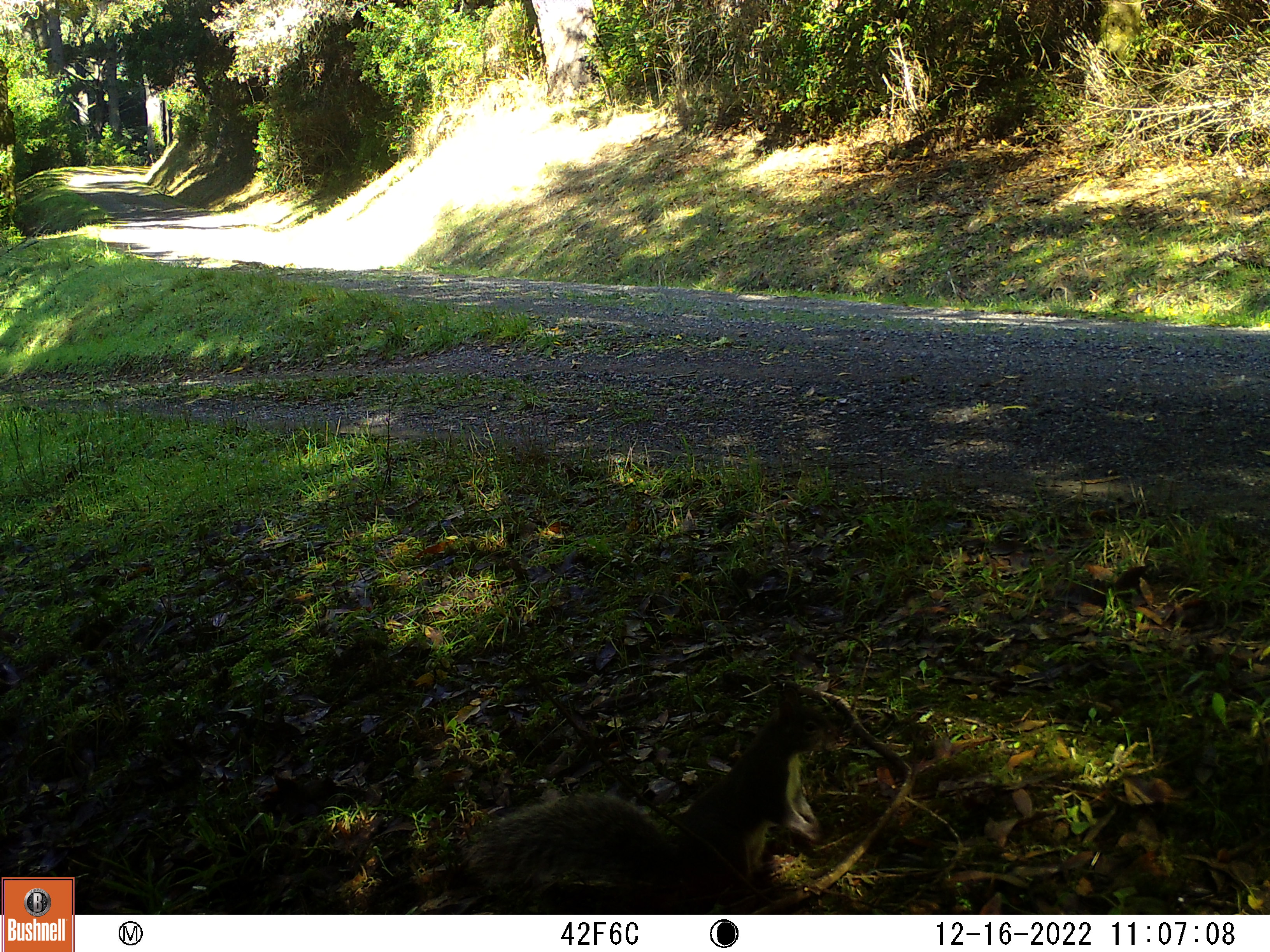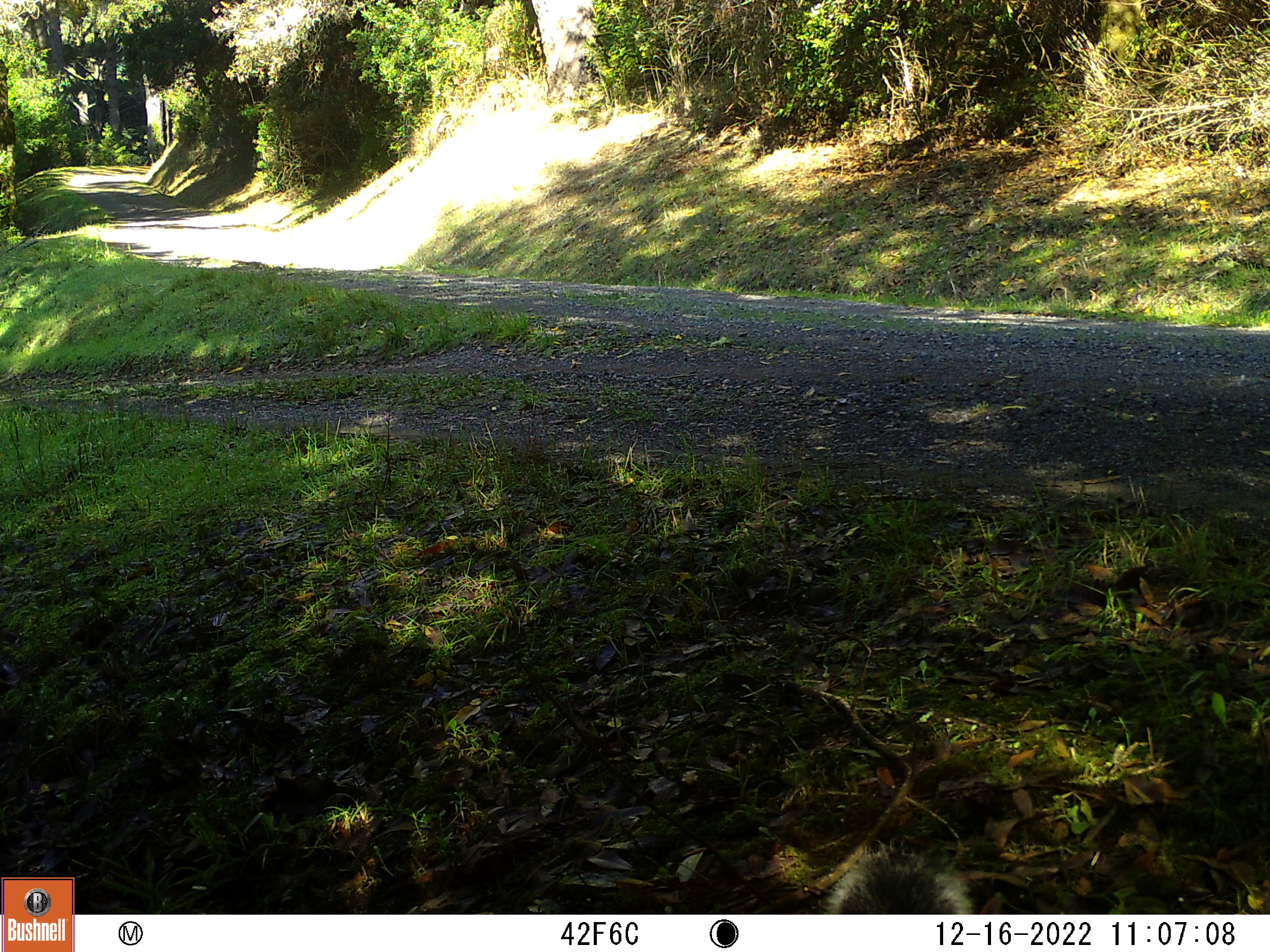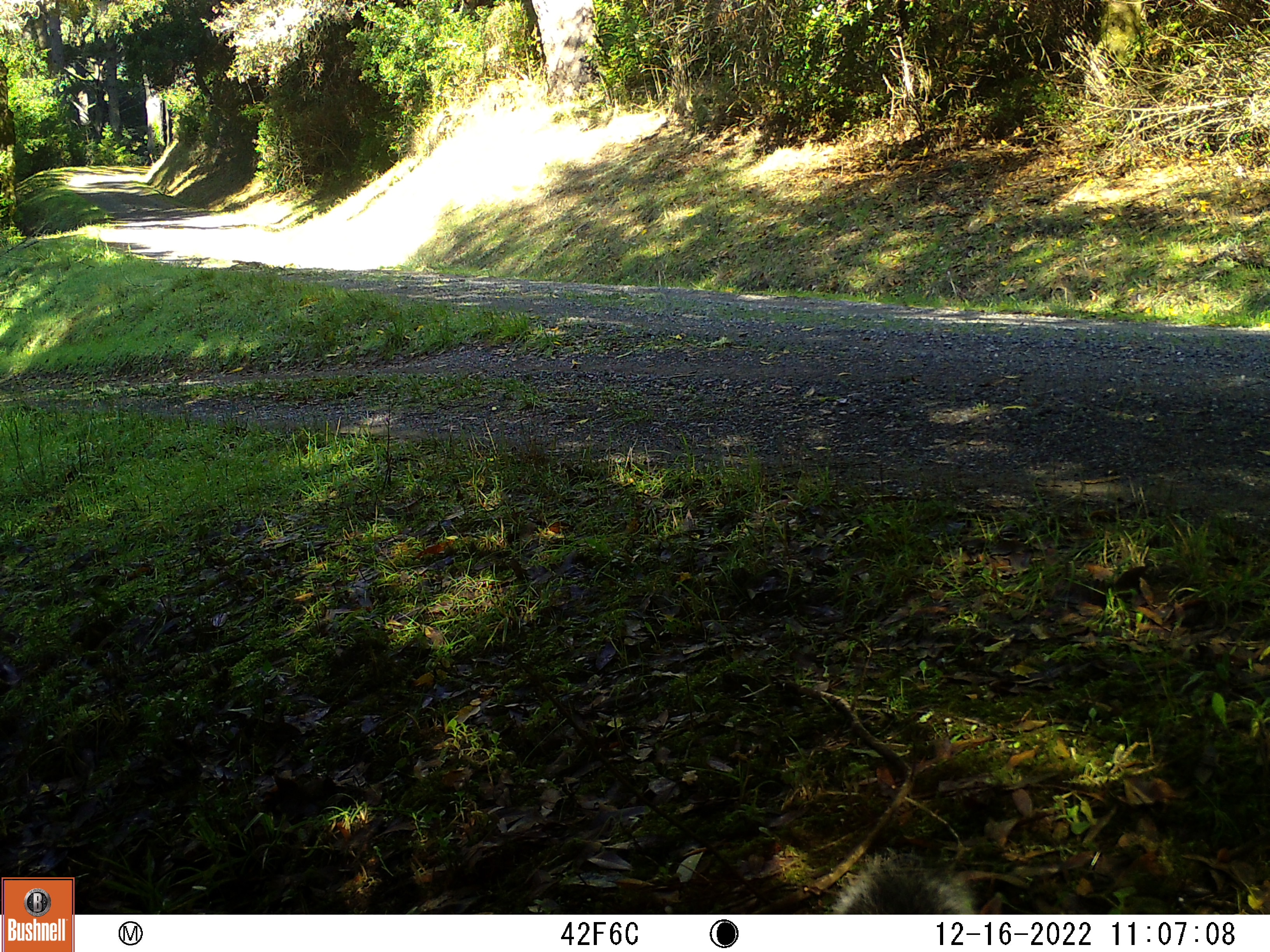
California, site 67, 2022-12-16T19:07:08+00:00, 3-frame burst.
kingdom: Animalia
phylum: Chordata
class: Mammalia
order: Rodentia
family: Sciuridae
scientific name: Sciuridae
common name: squirrel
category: unknown squirrel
Unknown squirrel (squirrel) (Sciuridae).